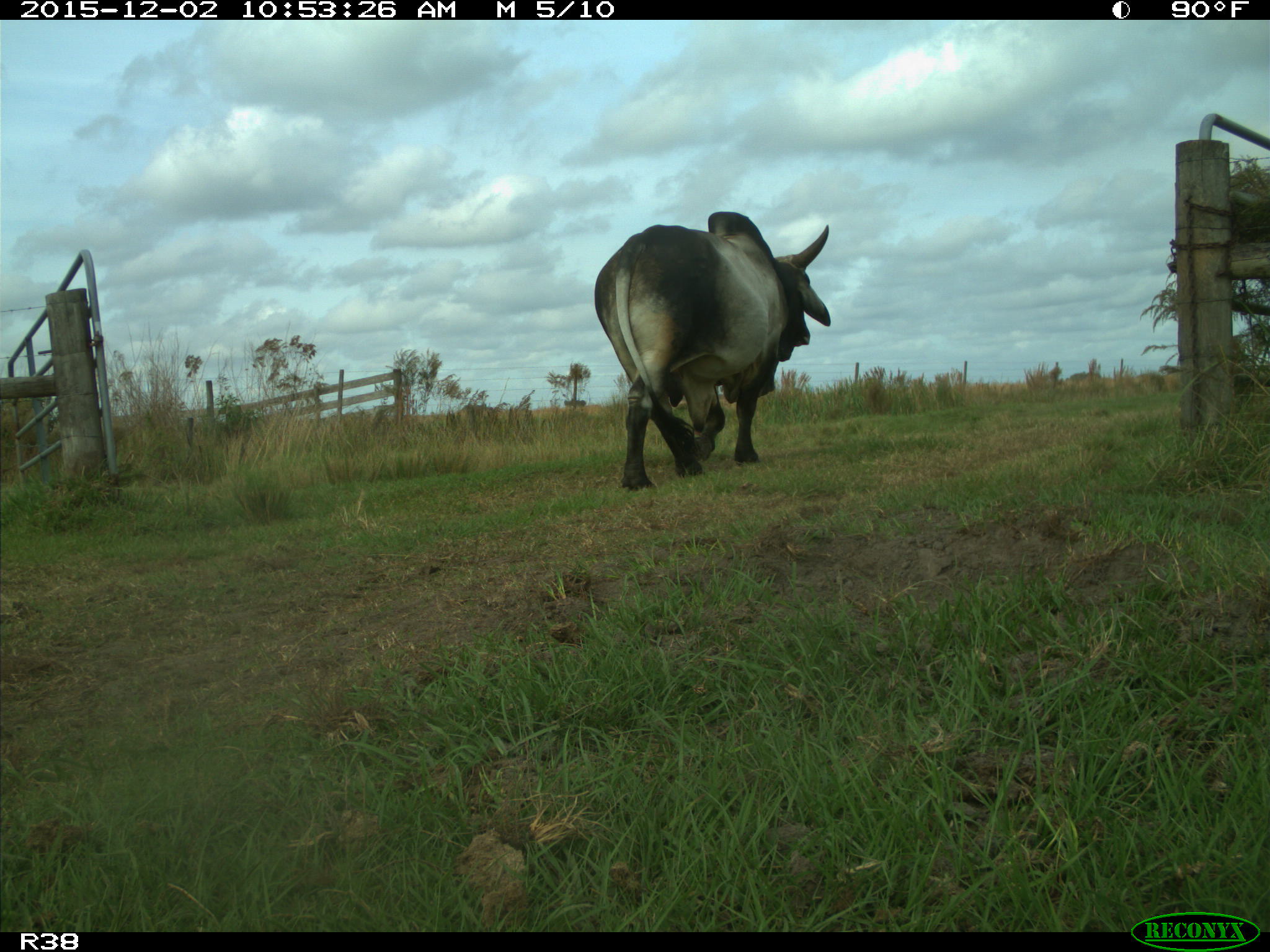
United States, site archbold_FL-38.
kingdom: Animalia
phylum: Chordata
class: Mammalia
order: Artiodactyla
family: Bovidae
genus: Bos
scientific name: Bos taurus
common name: domestic cow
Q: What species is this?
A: Bos taurus (domestic cow).